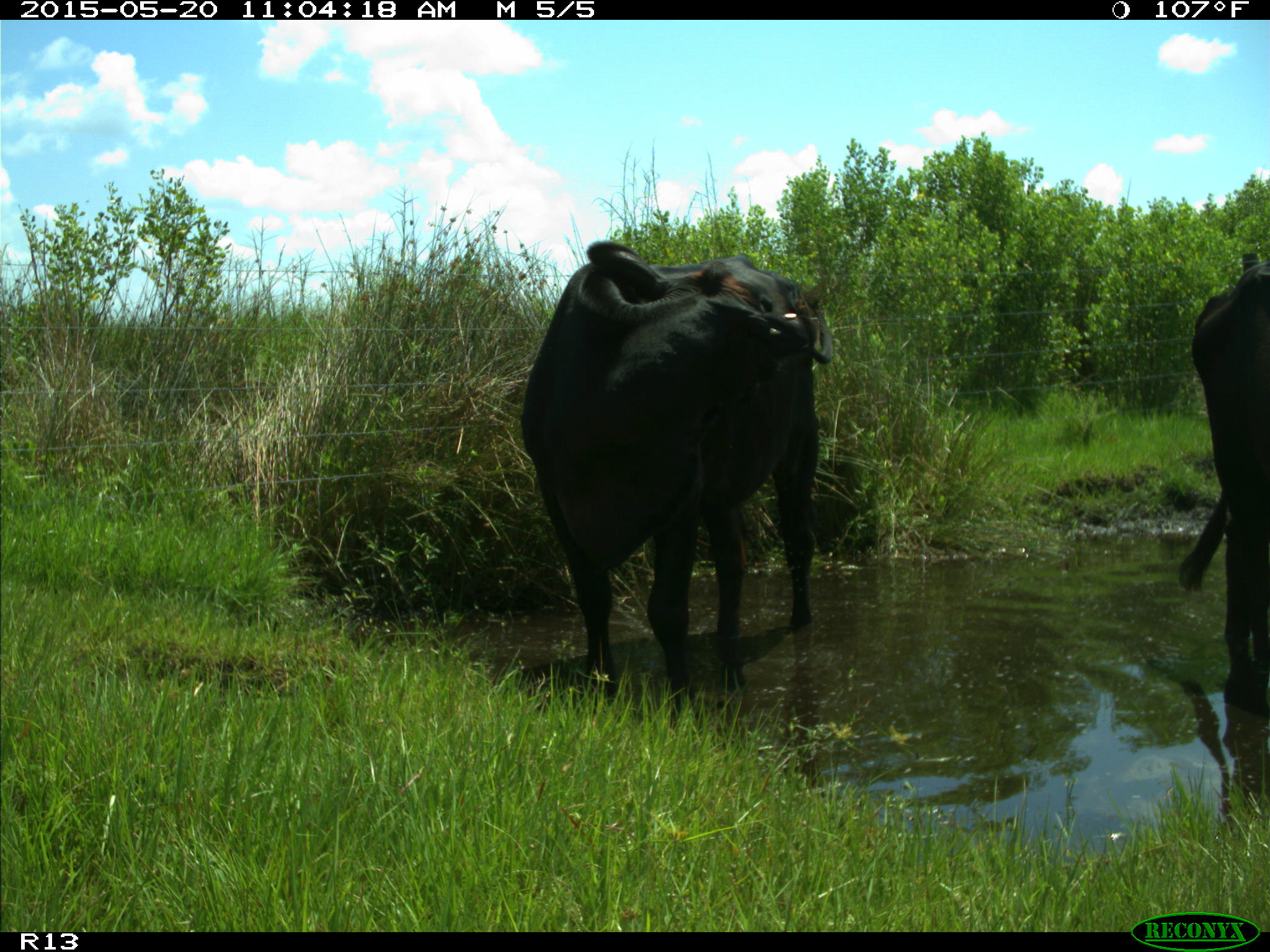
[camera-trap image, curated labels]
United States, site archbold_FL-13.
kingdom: Animalia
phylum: Chordata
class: Mammalia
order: Artiodactyla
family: Bovidae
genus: Bos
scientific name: Bos taurus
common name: domestic cow